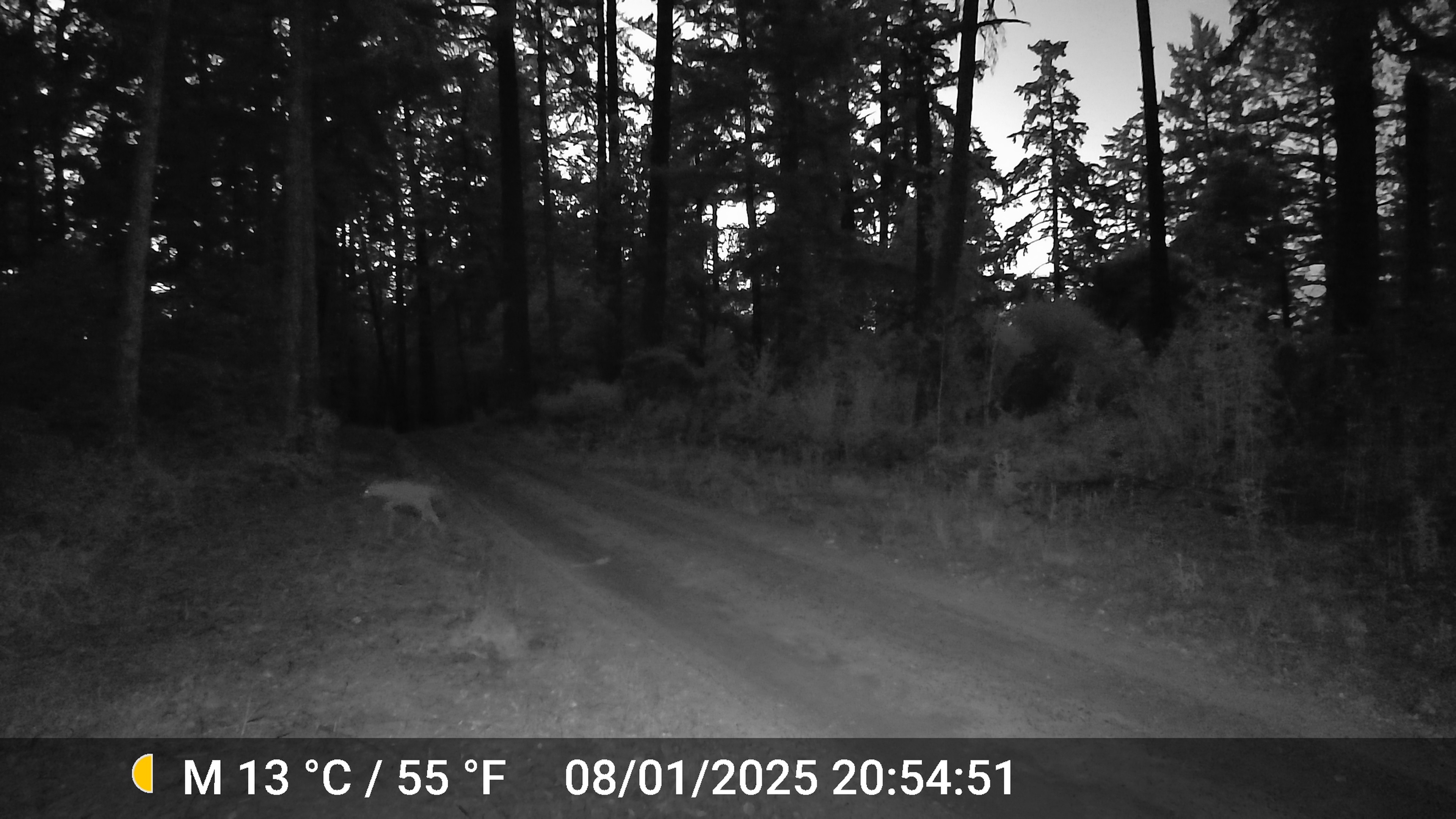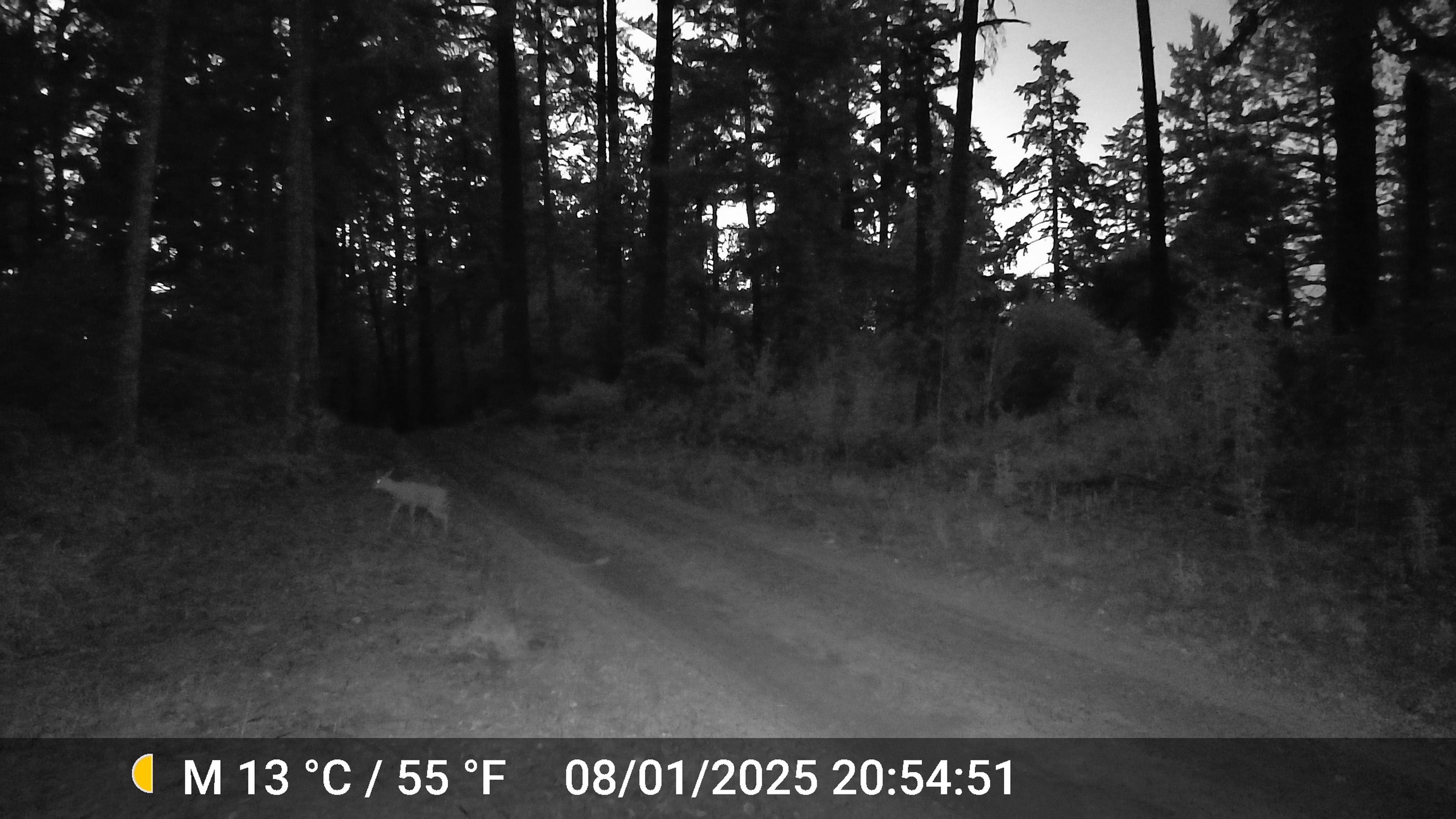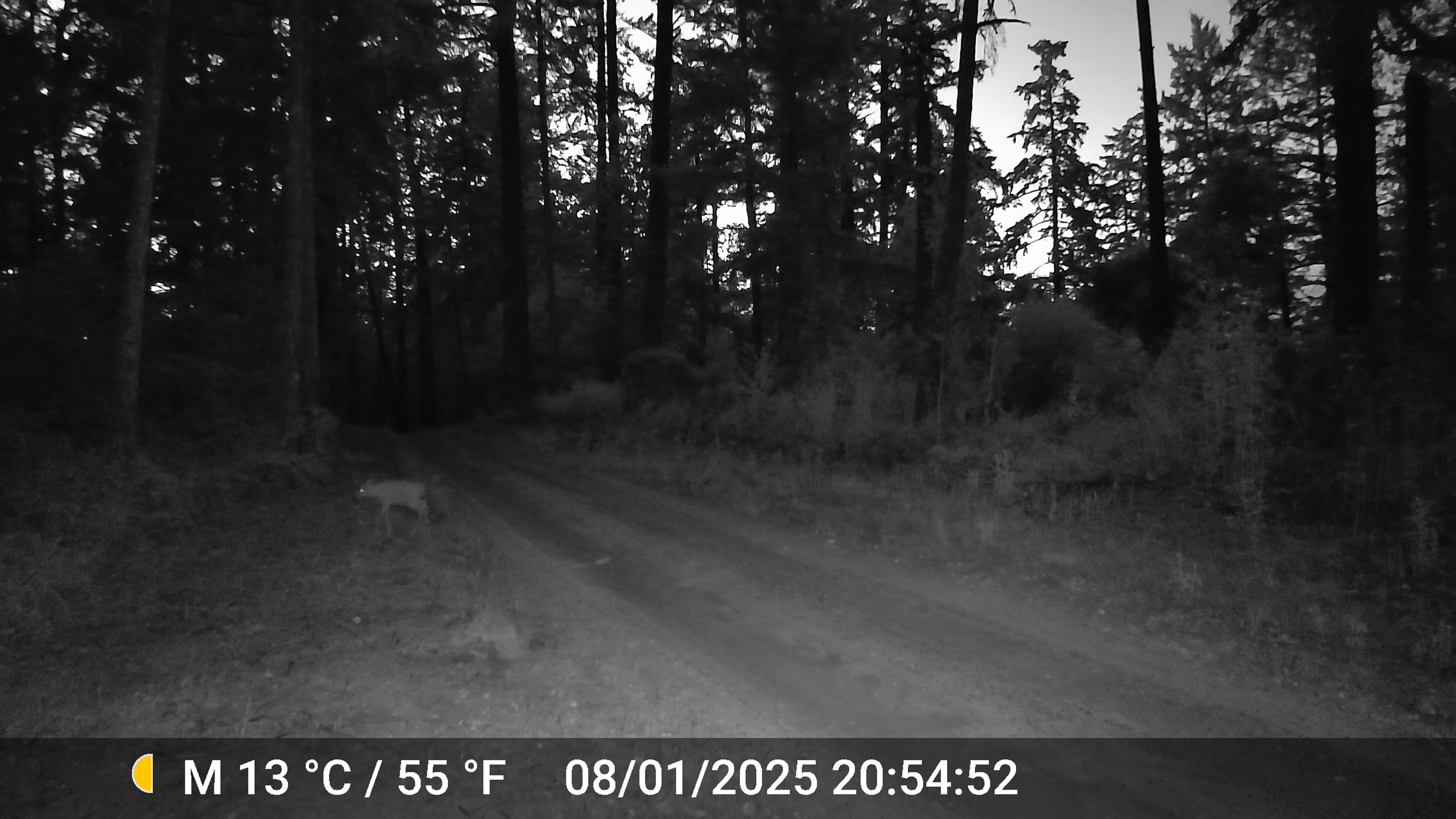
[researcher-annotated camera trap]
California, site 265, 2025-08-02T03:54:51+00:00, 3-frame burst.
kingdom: Animalia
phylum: Chordata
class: Mammalia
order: Artiodactyla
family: Cervidae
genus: Odocoileus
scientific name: Odocoileus hemionus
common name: mule deer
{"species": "mule deer (Odocoileus hemionus)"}